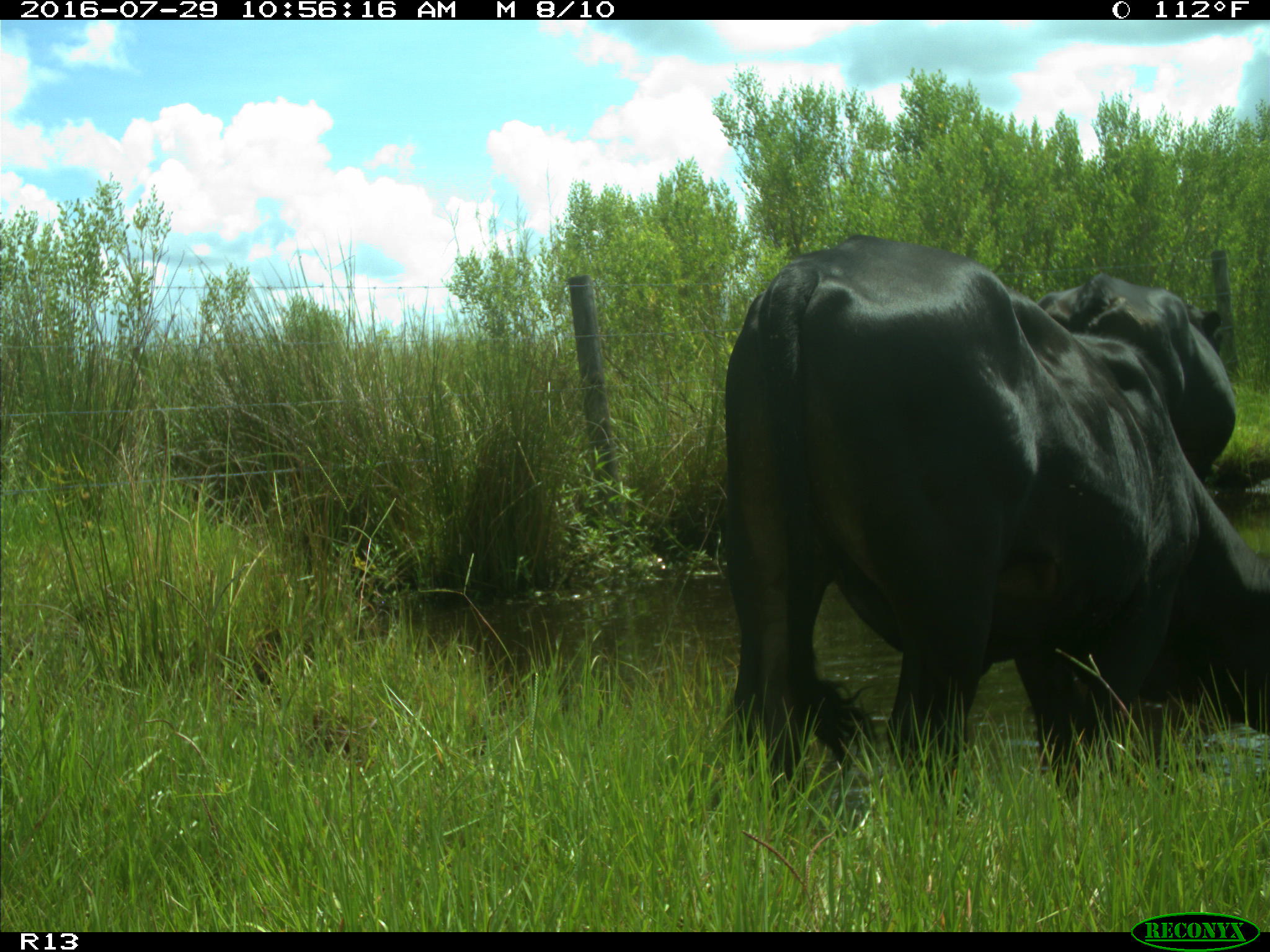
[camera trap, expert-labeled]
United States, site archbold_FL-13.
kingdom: Animalia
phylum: Chordata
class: Mammalia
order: Artiodactyla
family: Bovidae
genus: Bos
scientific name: Bos taurus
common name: domestic cow